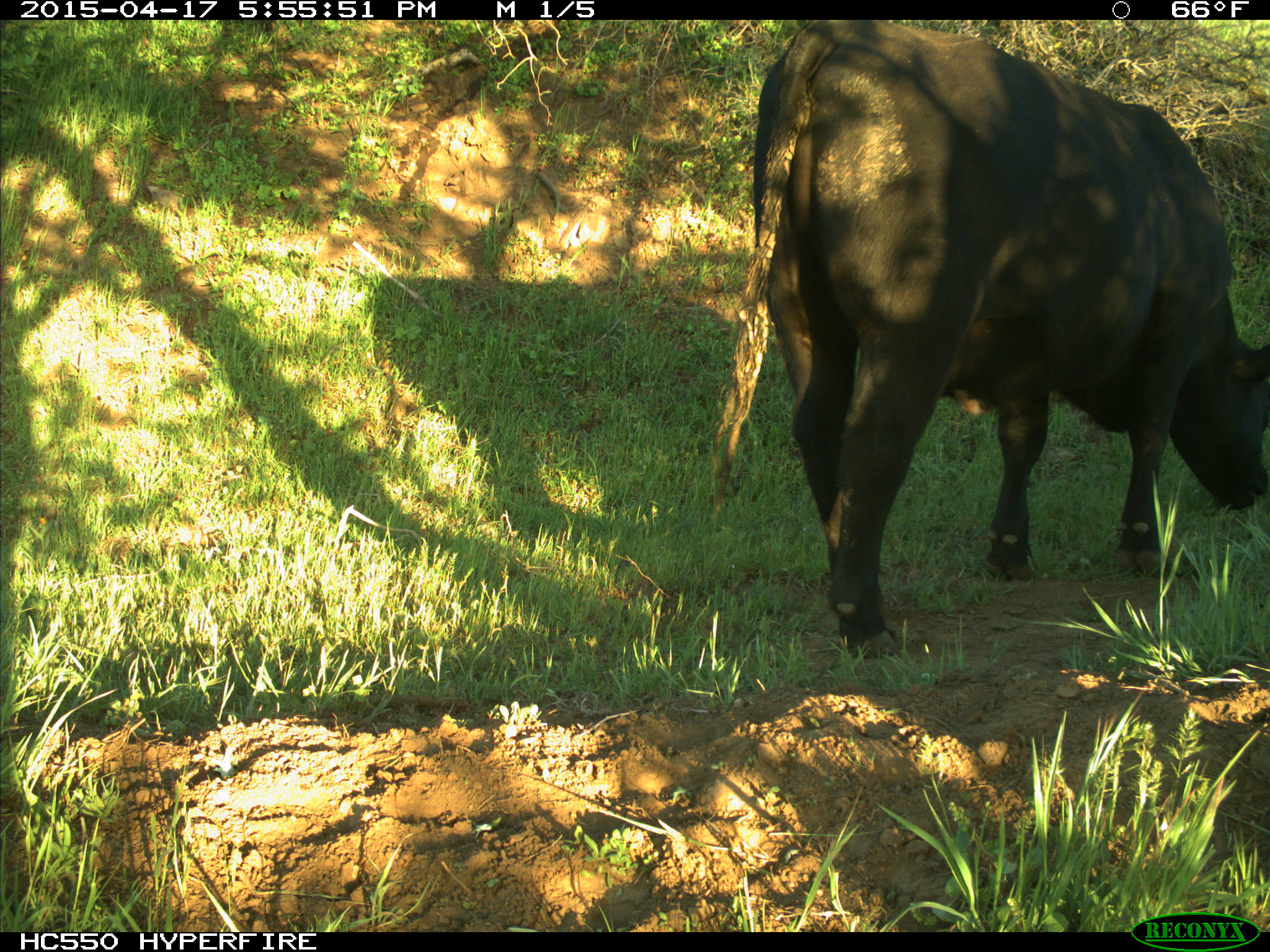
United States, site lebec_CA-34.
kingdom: Animalia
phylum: Chordata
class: Mammalia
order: Artiodactyla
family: Bovidae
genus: Bos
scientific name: Bos taurus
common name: domestic cow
Bos taurus (domestic cow).